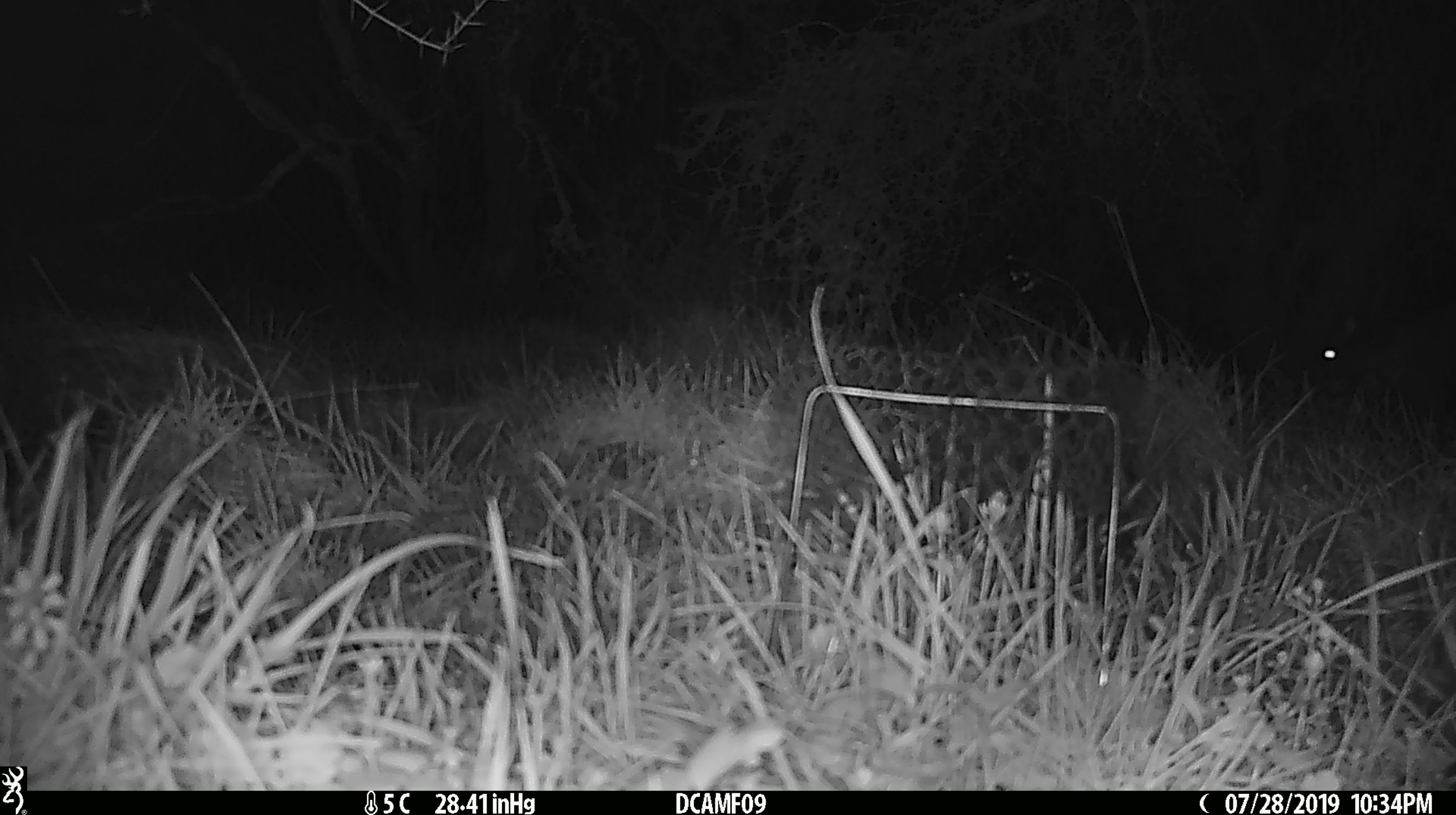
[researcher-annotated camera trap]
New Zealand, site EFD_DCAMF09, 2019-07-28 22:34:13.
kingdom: Animalia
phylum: Chordata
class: Mammalia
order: Diprotodontia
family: Phalangeridae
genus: Trichosurus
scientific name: Trichosurus vulpecula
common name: common brushtail possum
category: possum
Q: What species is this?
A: Possum (common brushtail possum) (Trichosurus vulpecula).